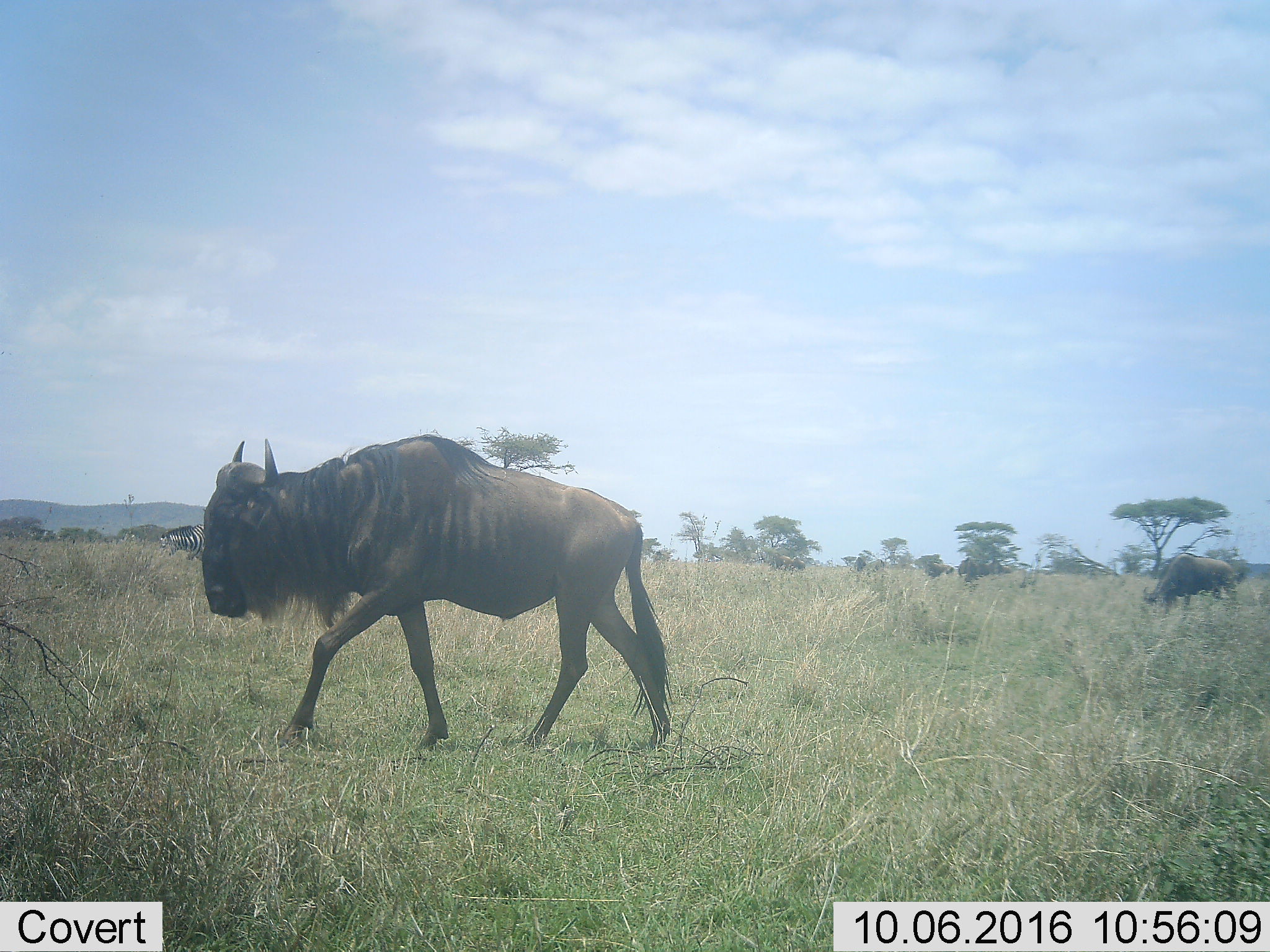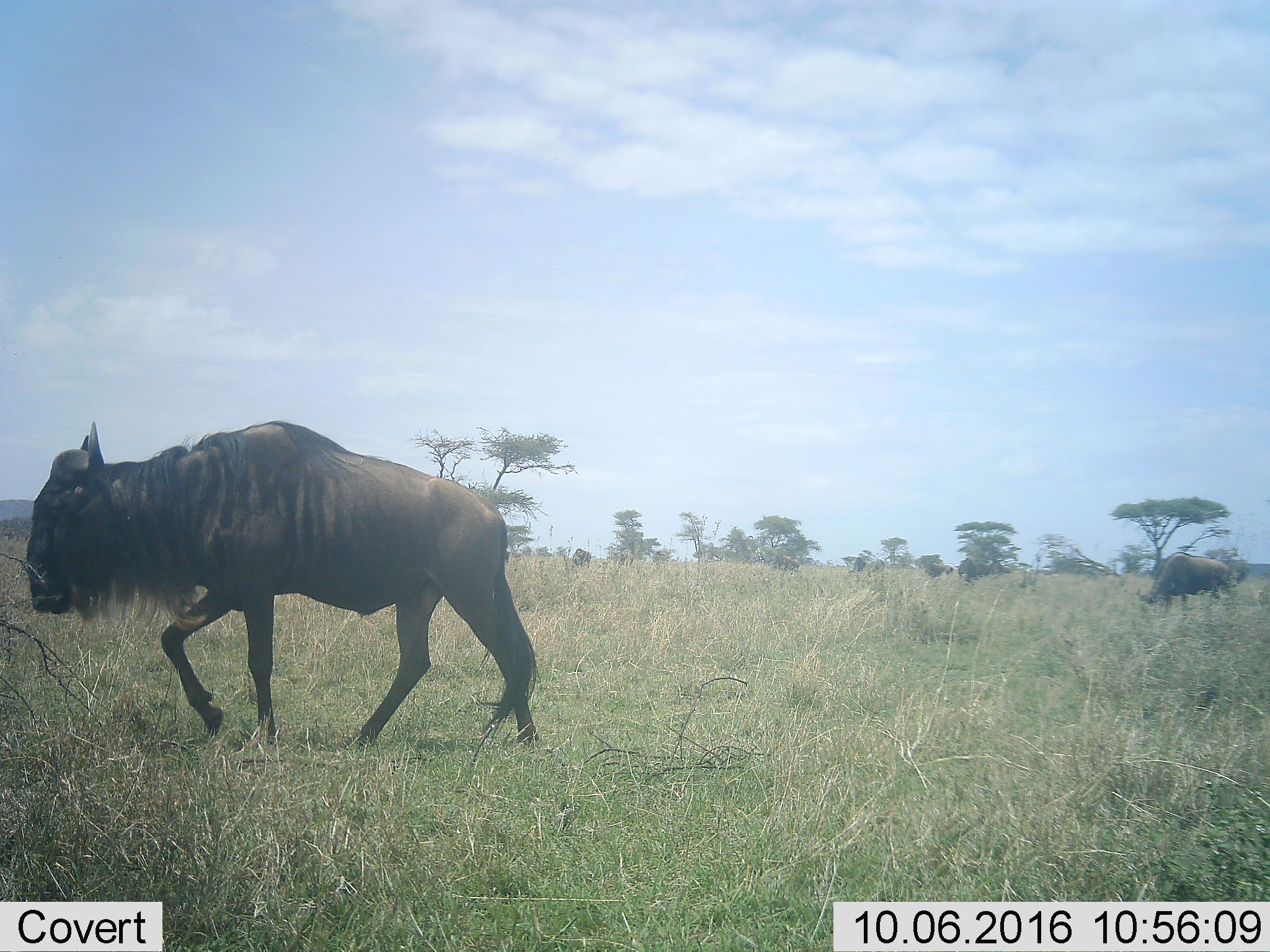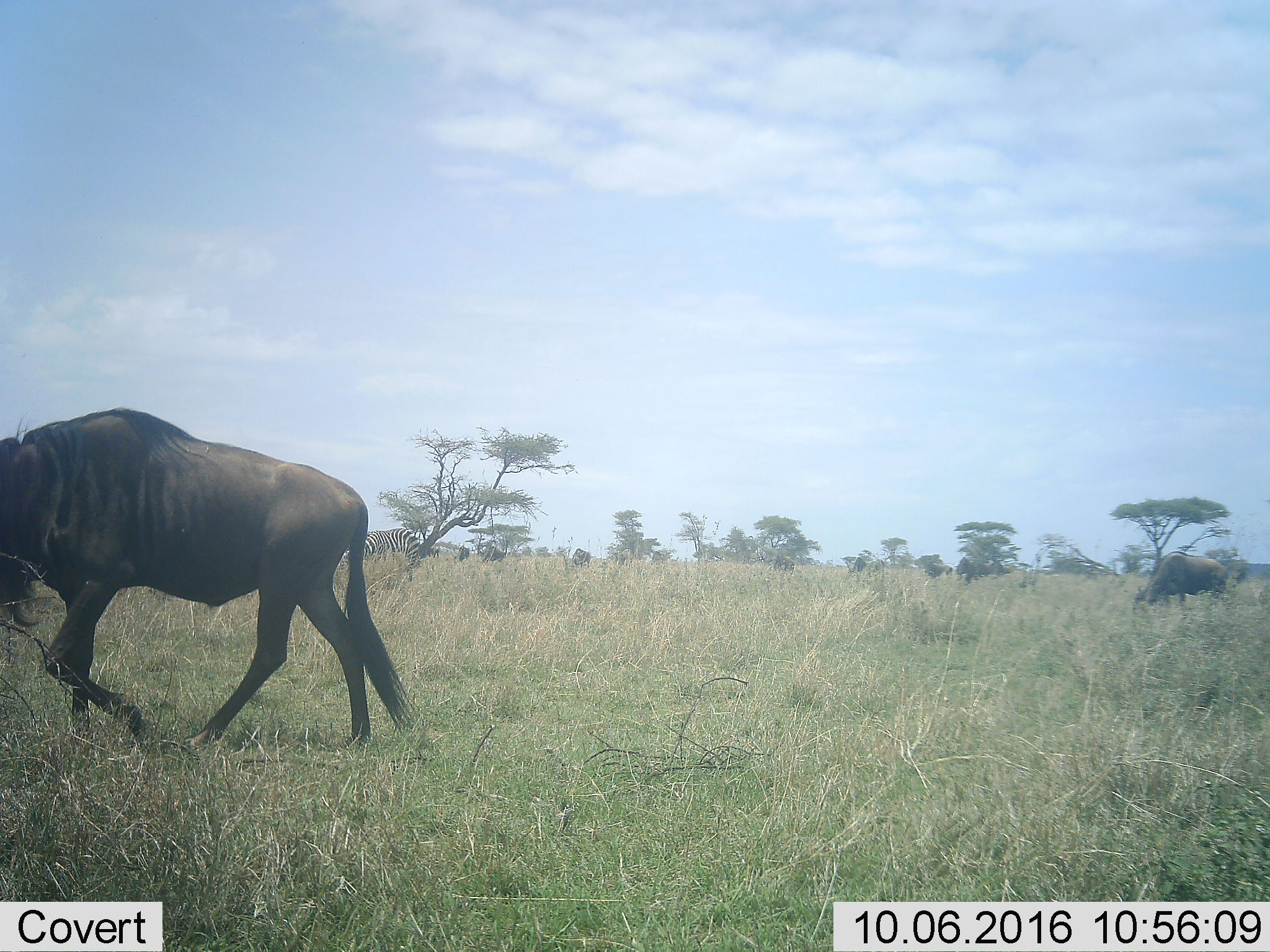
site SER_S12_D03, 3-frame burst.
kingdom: Animalia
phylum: Chordata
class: Mammalia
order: Artiodactyla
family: Bovidae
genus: Connochaetes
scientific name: Connochaetes taurinus taurinus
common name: blue wildebeest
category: wildebeestblue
Wildebeestblue (blue wildebeest) (Connochaetes taurinus taurinus), count 2. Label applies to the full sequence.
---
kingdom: Animalia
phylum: Chordata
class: Mammalia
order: Perissodactyla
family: Equidae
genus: Equus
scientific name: Equus quagga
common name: plains zebra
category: zebraplains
Zebraplains (plains zebra) (Equus quagga), count 1. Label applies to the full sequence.